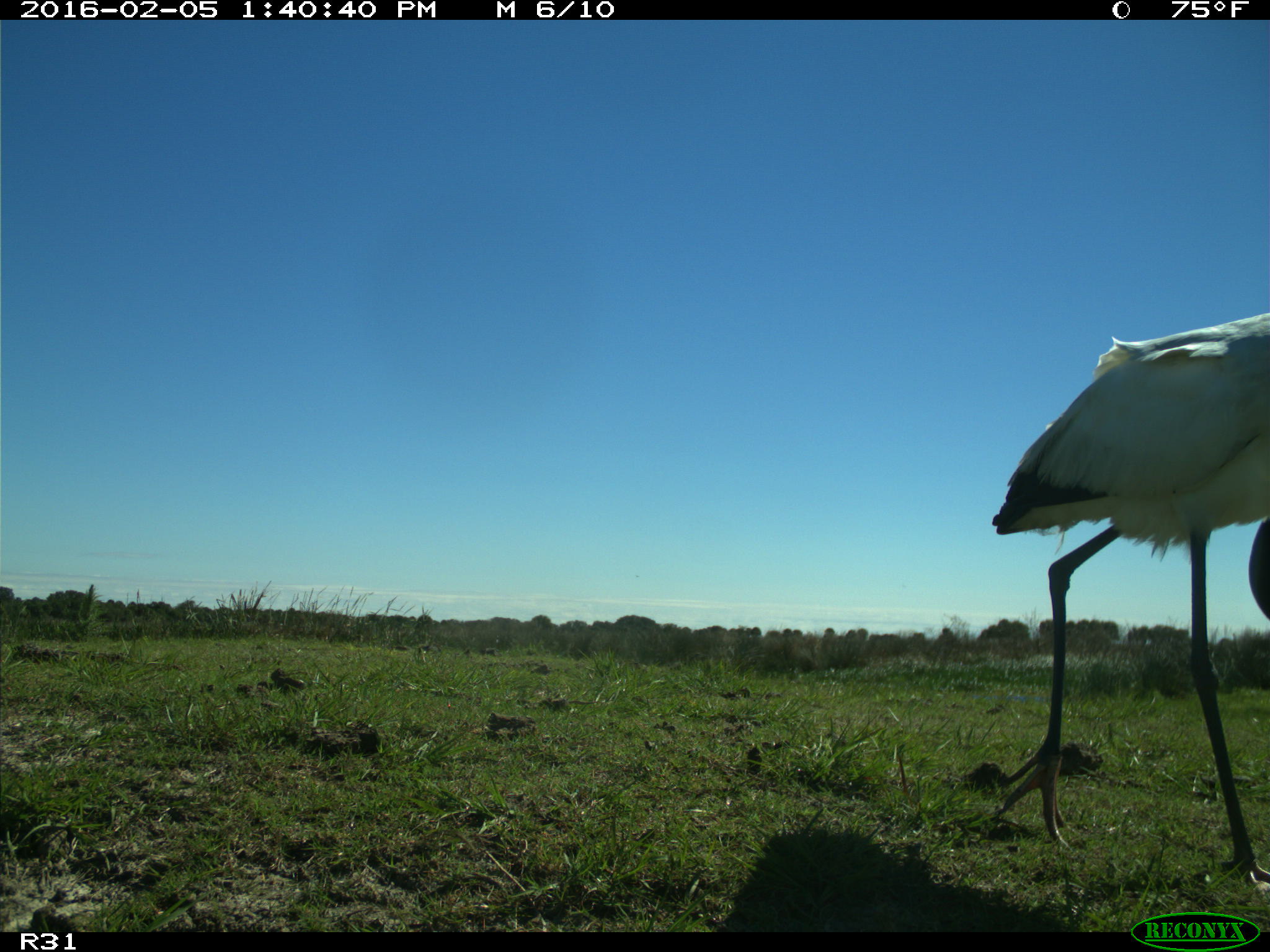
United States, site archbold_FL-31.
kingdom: Animalia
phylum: Chordata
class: Aves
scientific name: Aves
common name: birds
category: unidentified bird